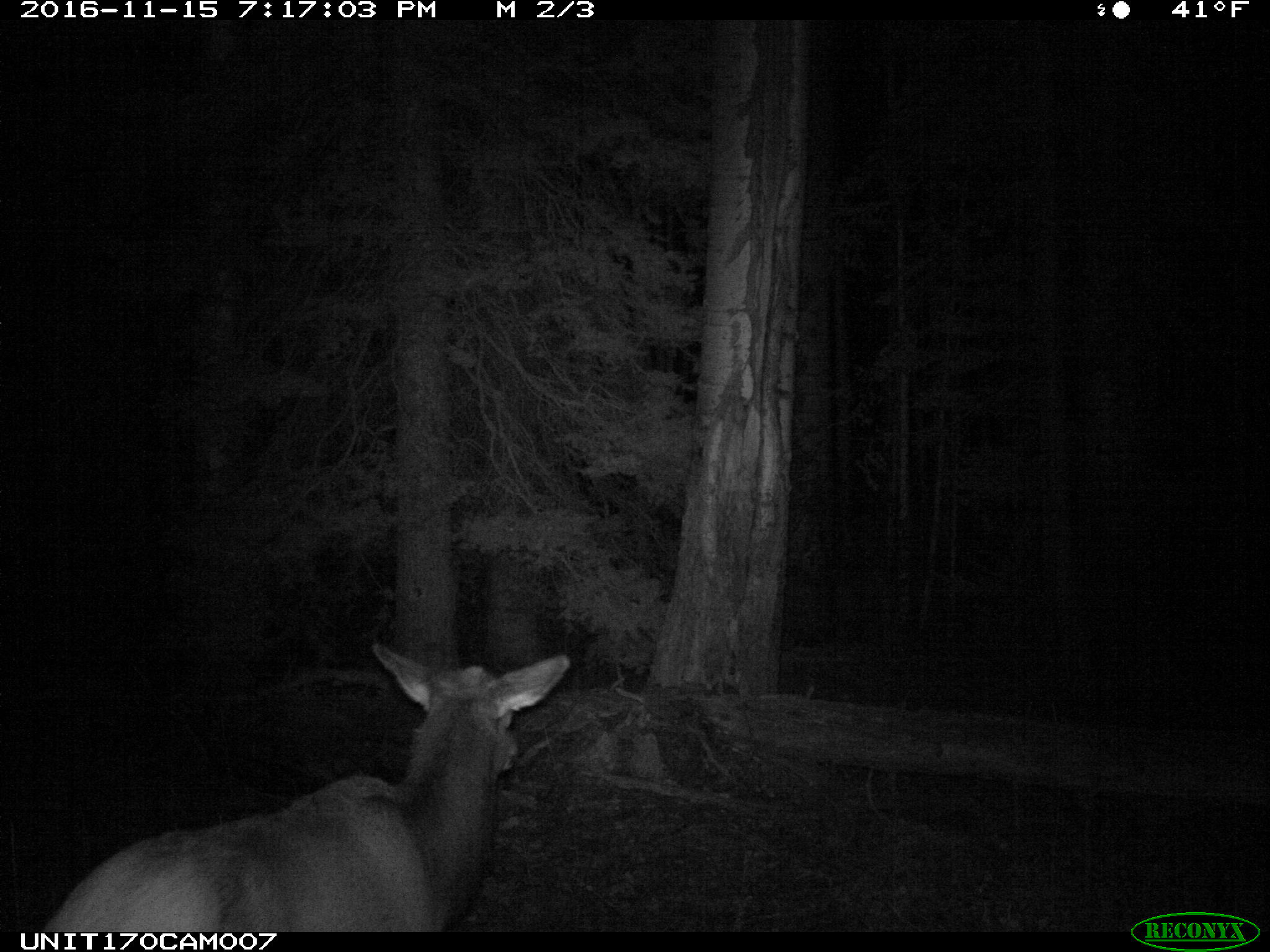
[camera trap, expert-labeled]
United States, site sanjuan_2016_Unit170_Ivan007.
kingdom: Animalia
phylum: Chordata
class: Mammalia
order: Artiodactyla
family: Cervidae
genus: Cervus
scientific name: Cervus elaphus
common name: red deer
Cervus elaphus (red deer).